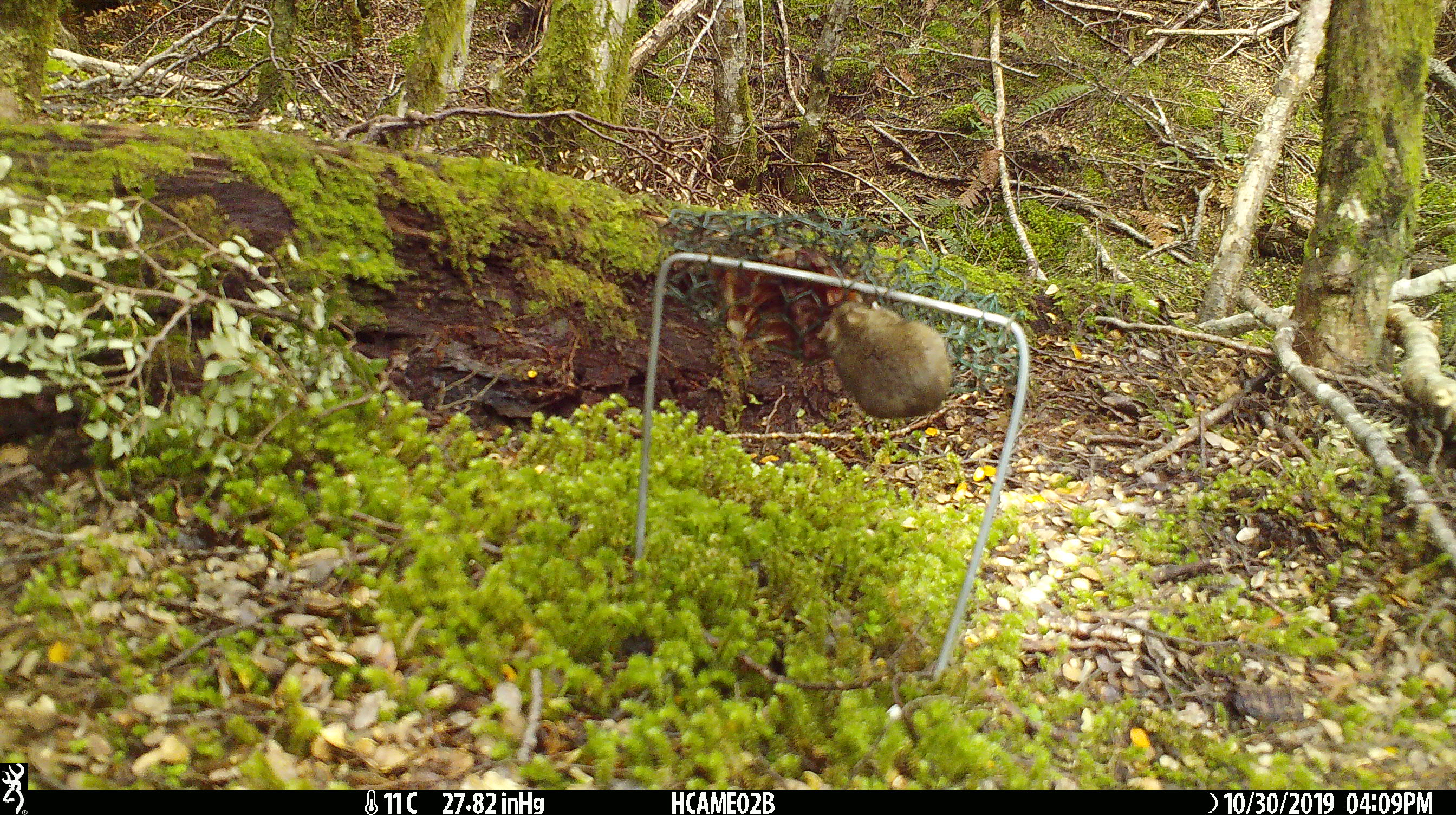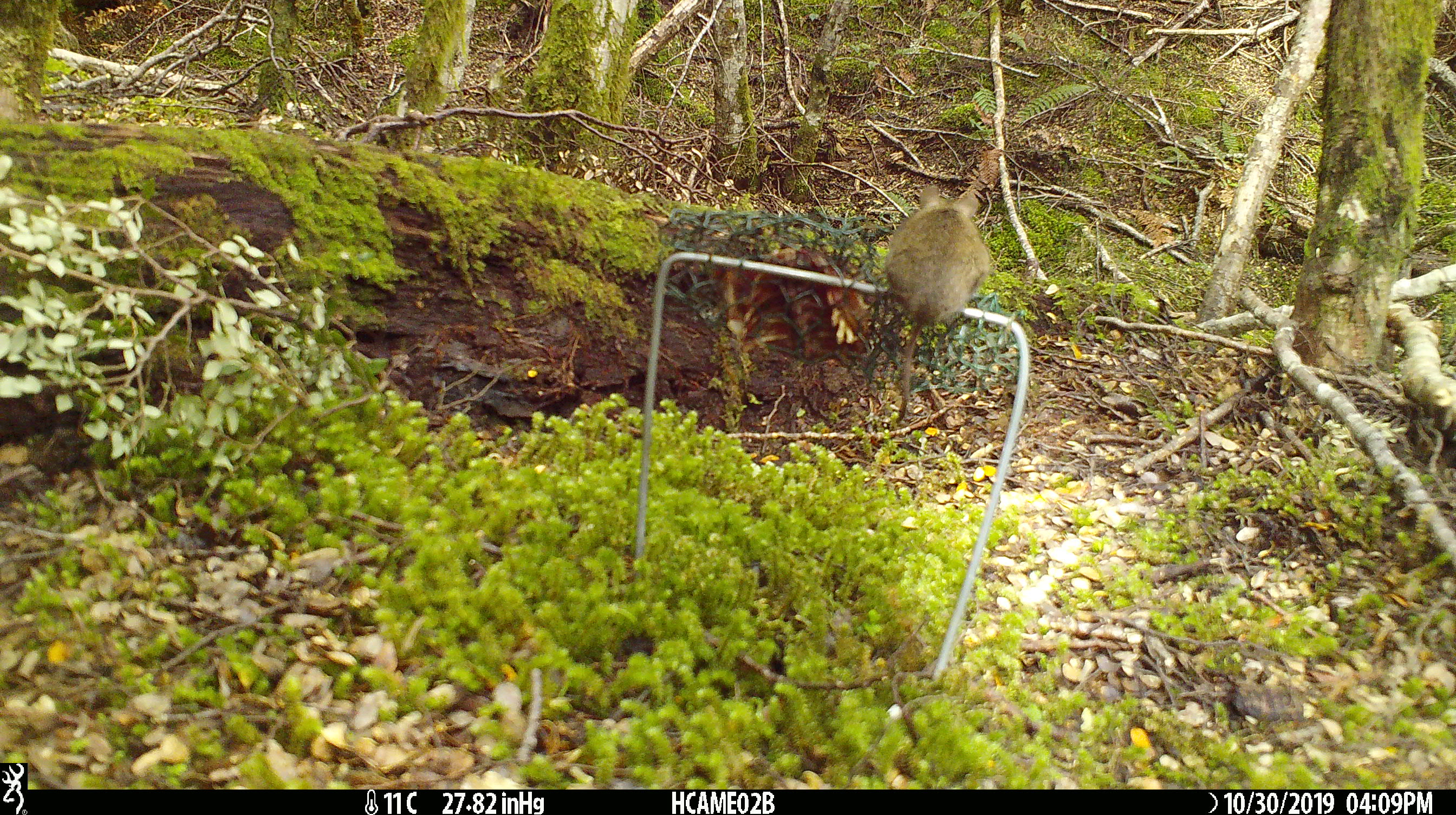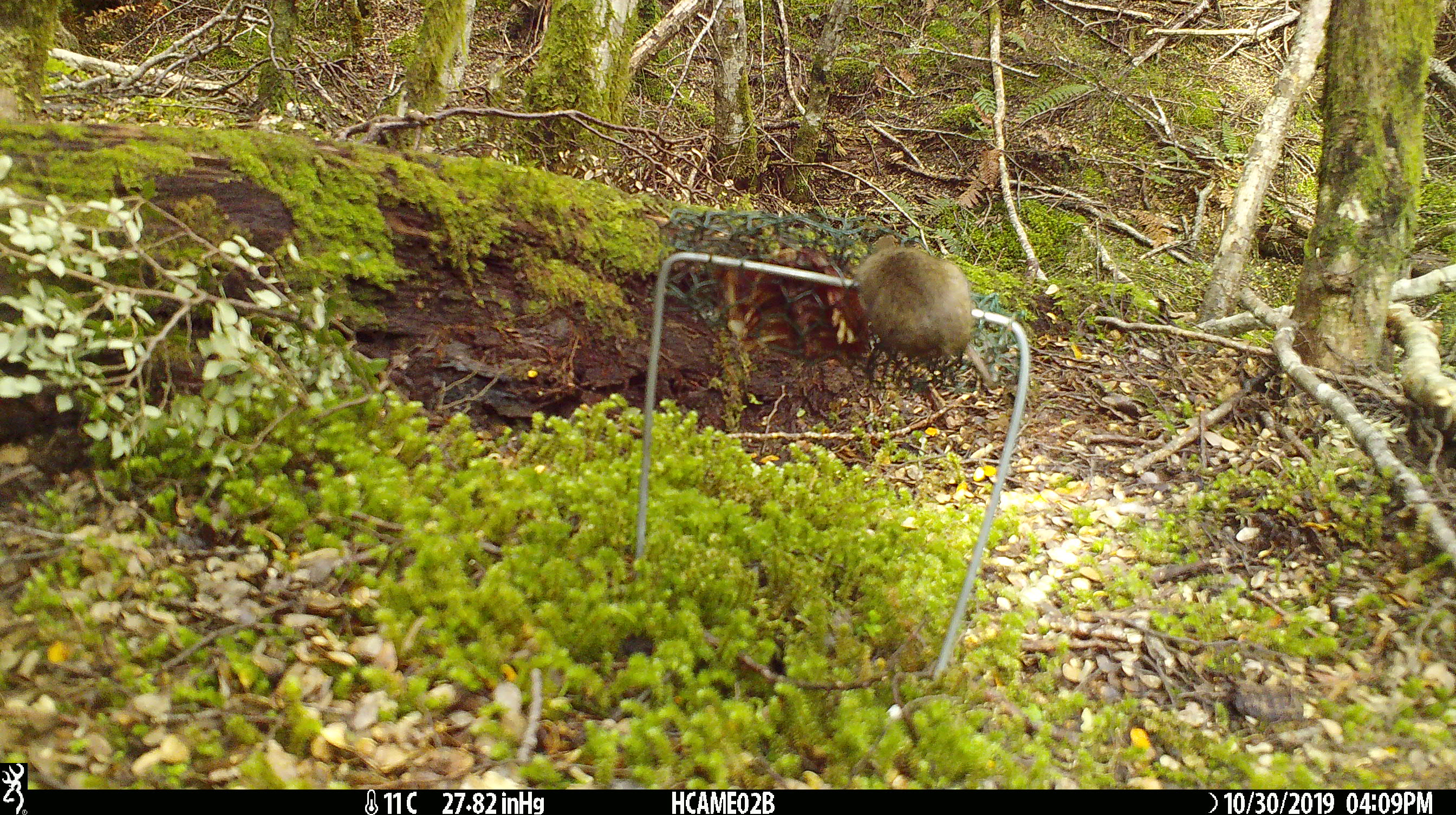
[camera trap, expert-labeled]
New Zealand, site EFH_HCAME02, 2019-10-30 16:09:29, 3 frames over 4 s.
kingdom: Animalia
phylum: Chordata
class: Mammalia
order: Rodentia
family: Muridae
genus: Mus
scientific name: Mus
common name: mouse